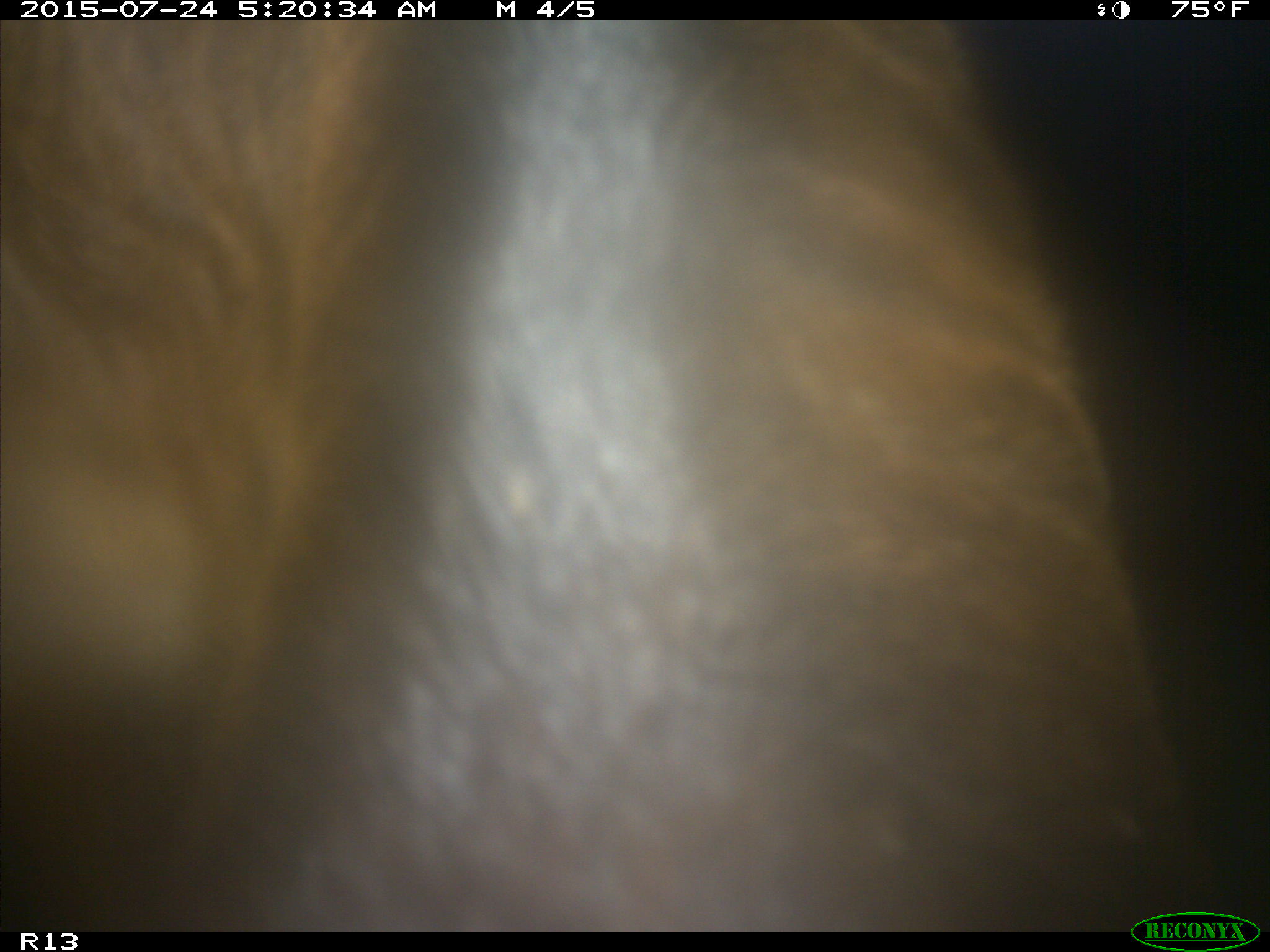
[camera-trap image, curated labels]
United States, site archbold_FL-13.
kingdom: Animalia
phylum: Chordata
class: Mammalia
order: Artiodactyla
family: Bovidae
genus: Bos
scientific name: Bos taurus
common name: domestic cow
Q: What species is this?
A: Bos taurus (domestic cow).